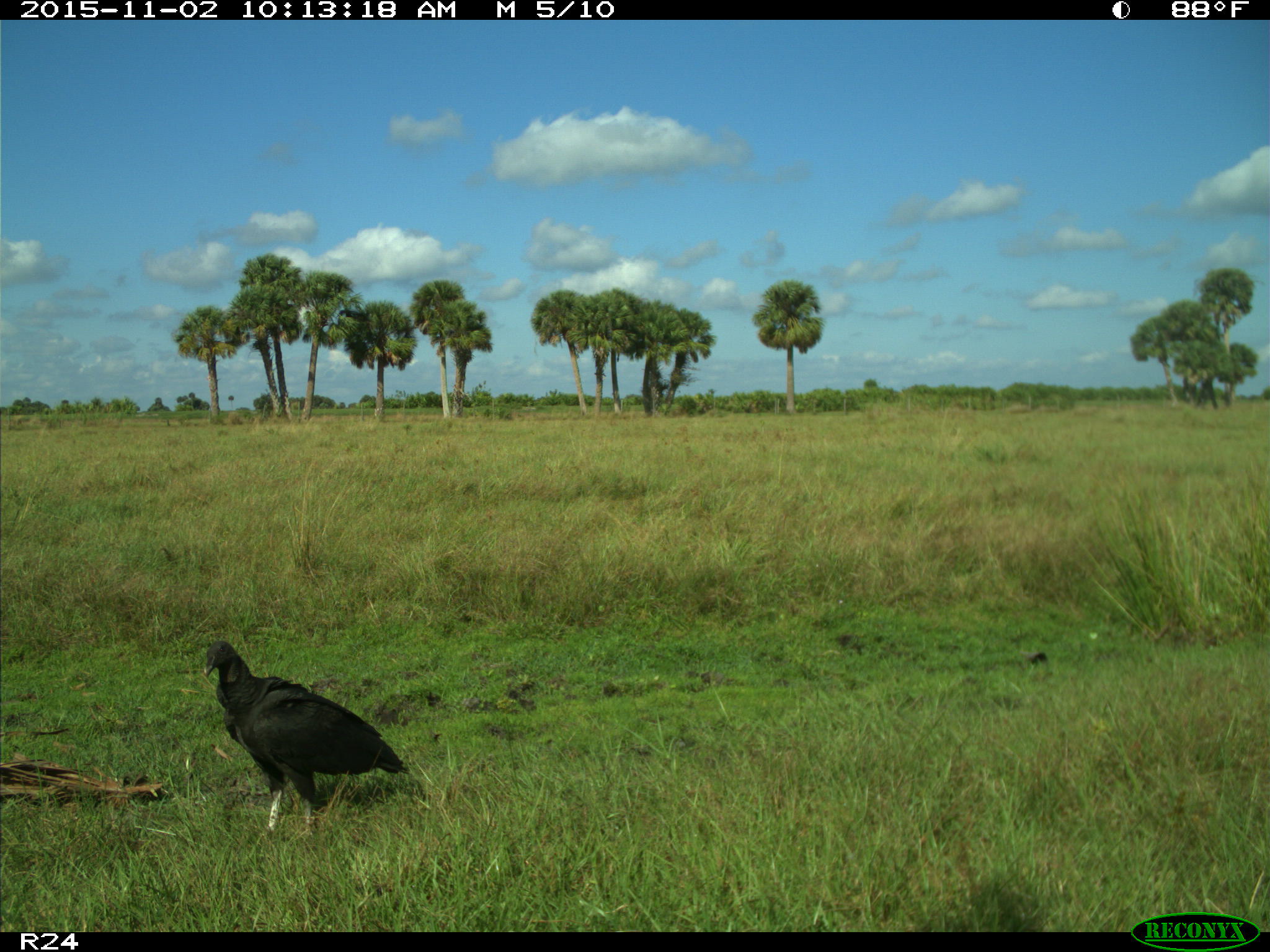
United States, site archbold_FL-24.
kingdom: Animalia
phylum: Chordata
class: Aves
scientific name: Aves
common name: birds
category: unidentified bird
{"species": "unidentified bird (birds) (Aves)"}